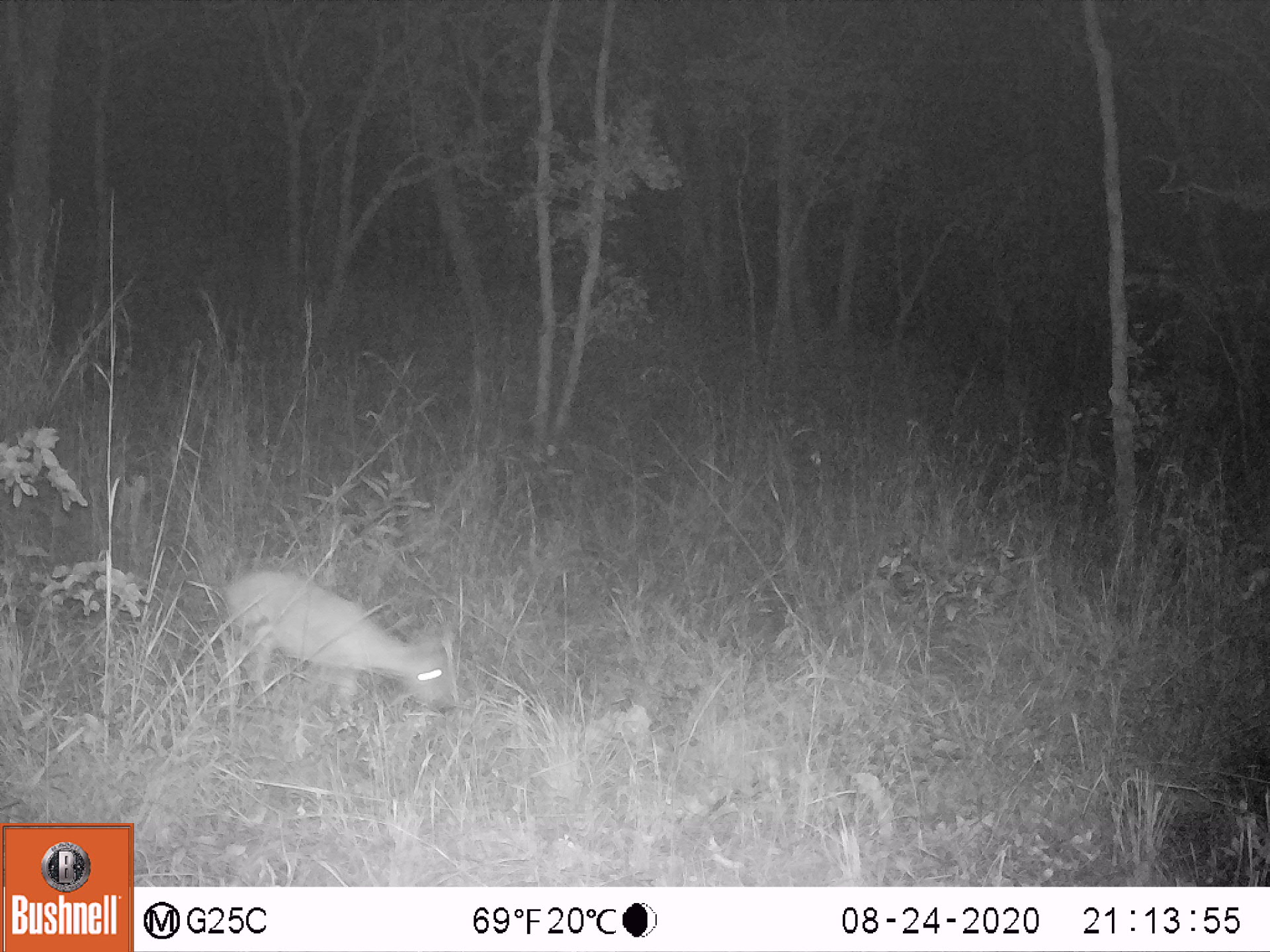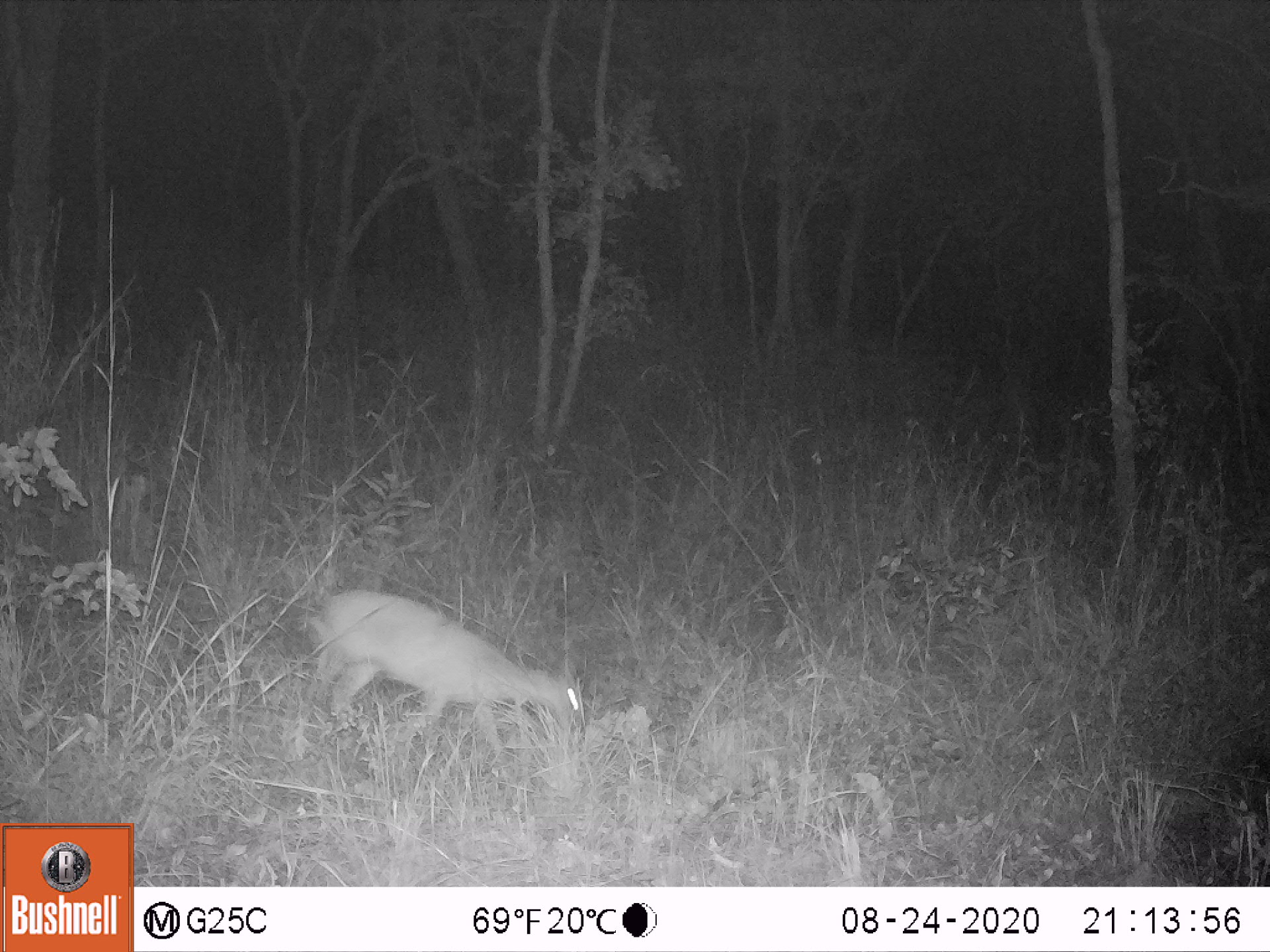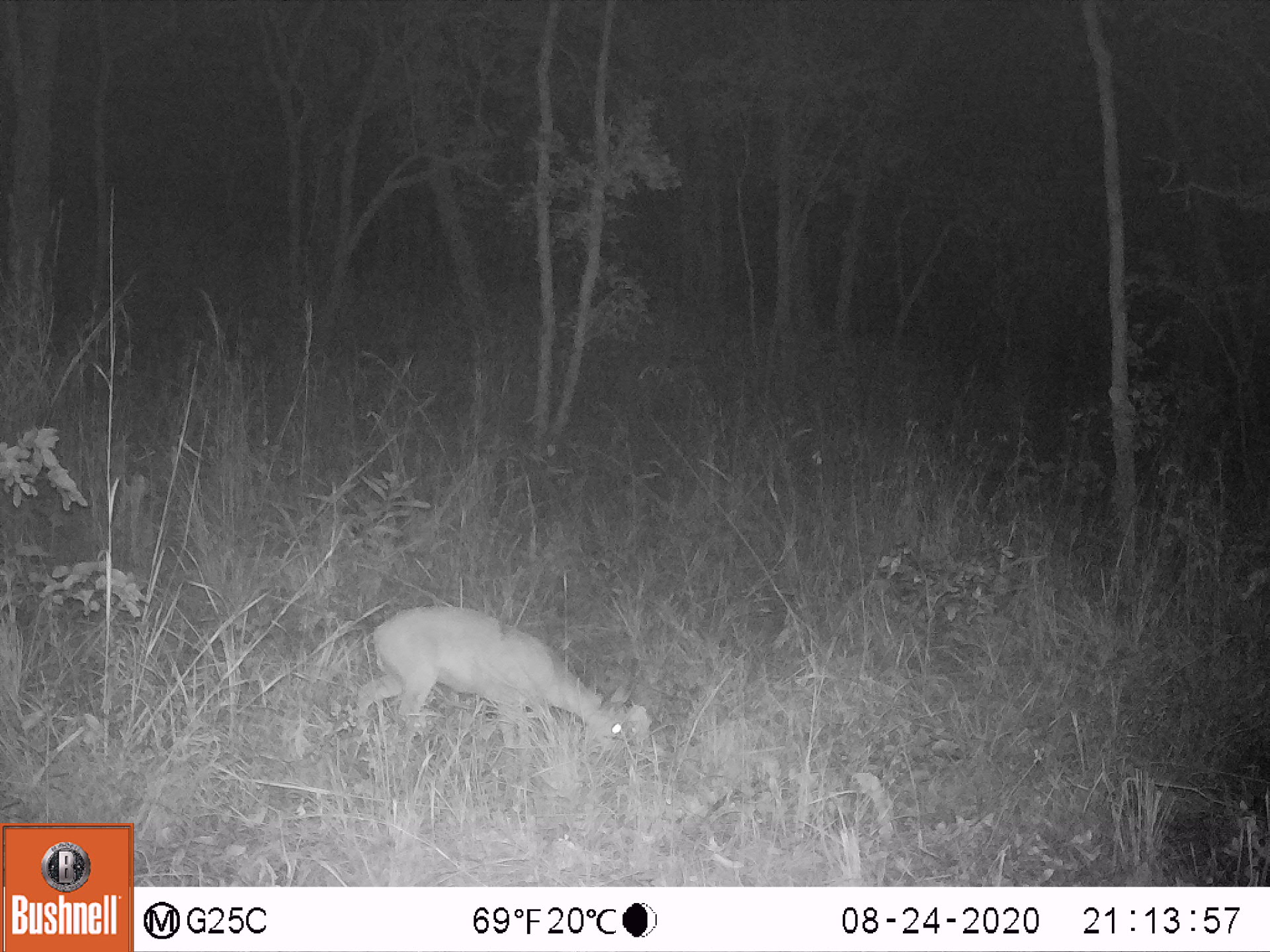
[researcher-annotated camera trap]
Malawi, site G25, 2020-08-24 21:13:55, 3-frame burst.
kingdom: Animalia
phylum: Chordata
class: Mammalia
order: Artiodactyla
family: Bovidae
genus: Sylvicapra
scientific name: Sylvicapra grimmia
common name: common duiker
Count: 1.